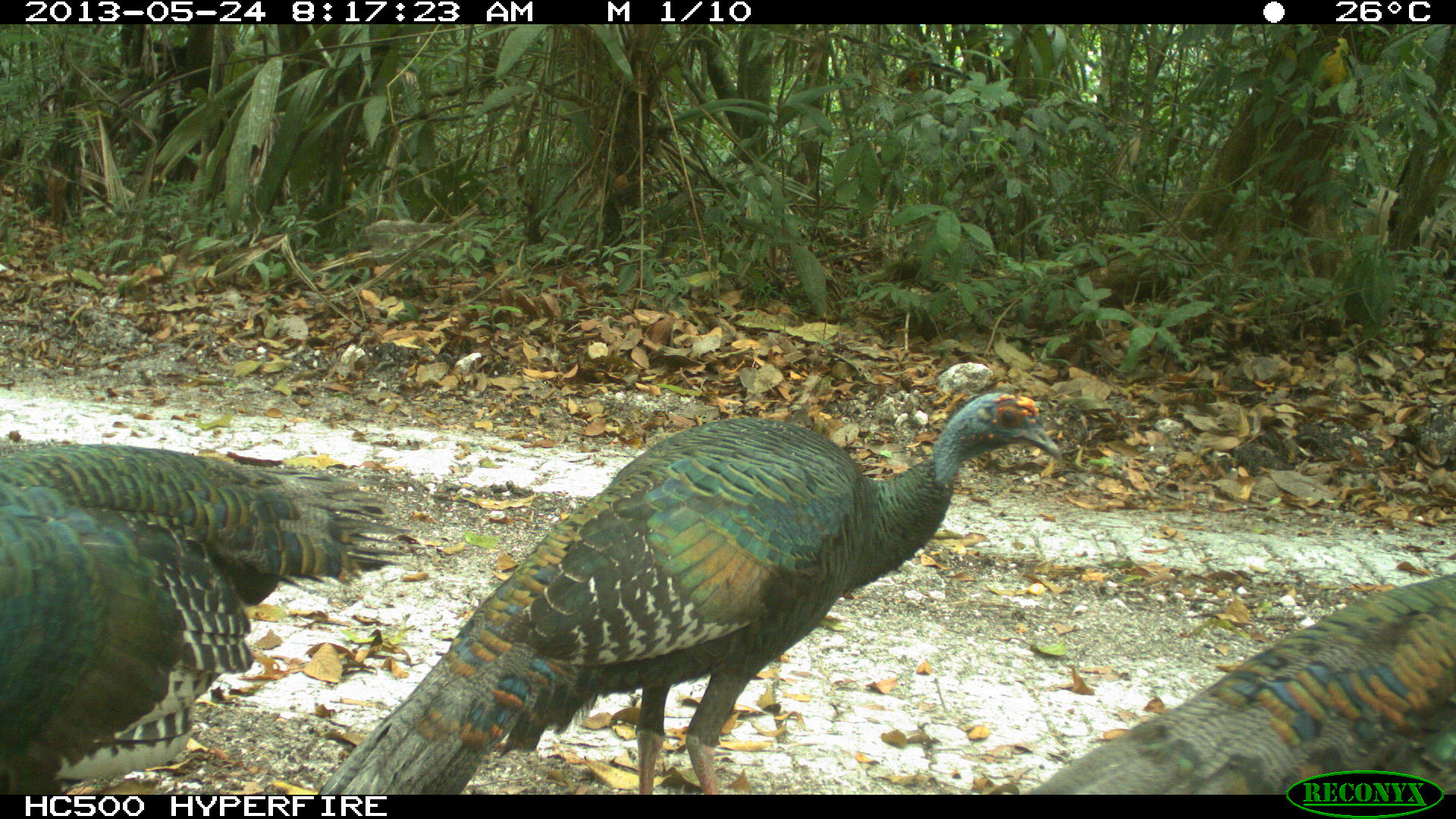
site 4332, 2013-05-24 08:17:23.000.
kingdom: Animalia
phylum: Chordata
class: Aves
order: Galliformes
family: Phasianidae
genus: Meleagris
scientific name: Meleagris ocellata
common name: ocellated turkey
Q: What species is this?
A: Meleagris ocellata (ocellated turkey).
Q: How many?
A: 3.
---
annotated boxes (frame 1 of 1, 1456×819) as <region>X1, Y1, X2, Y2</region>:
meleagris ocellata: <region>314, 390, 1064, 793</region>; <region>0, 442, 414, 794</region>; <region>1031, 571, 1456, 793</region>